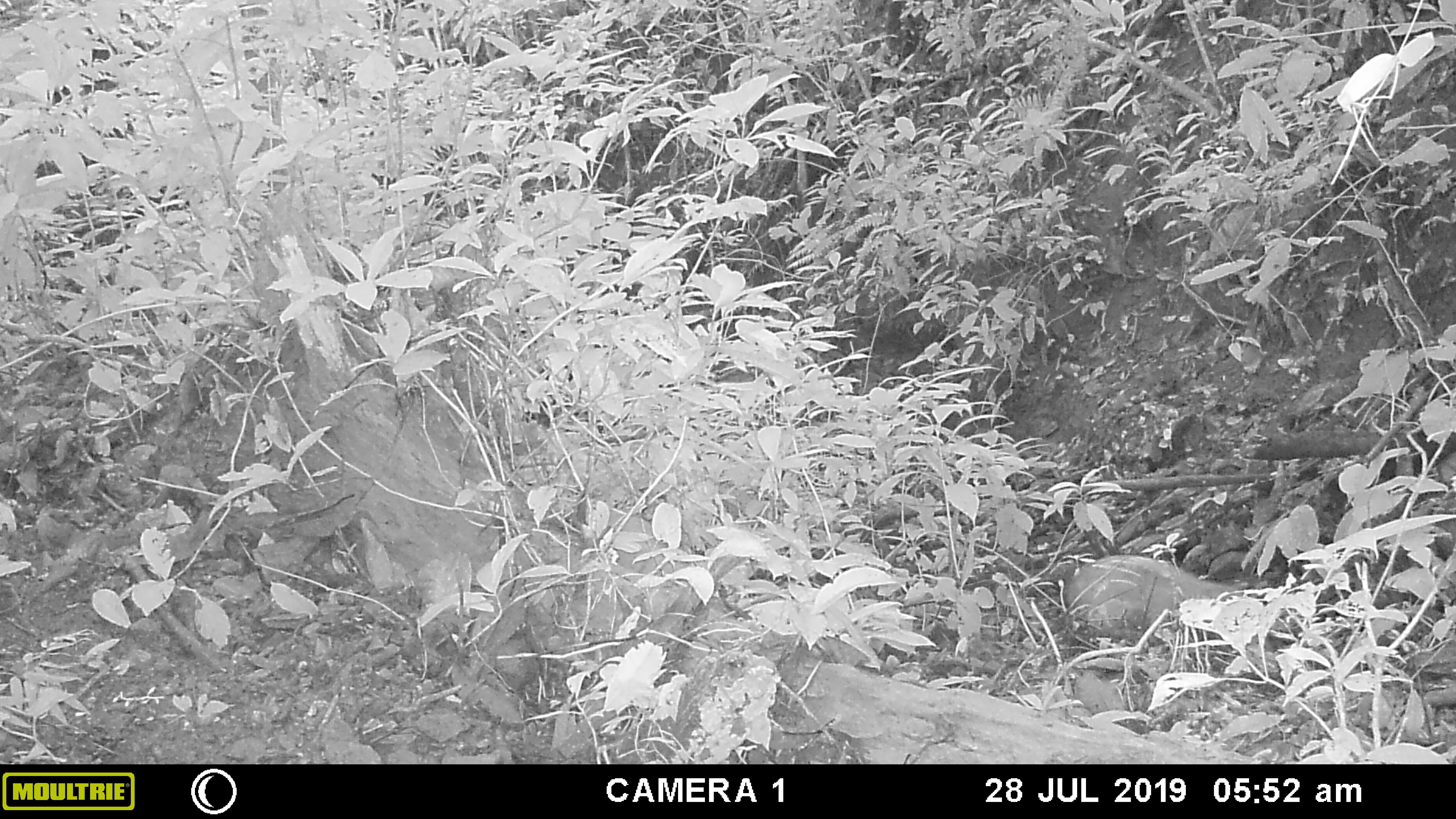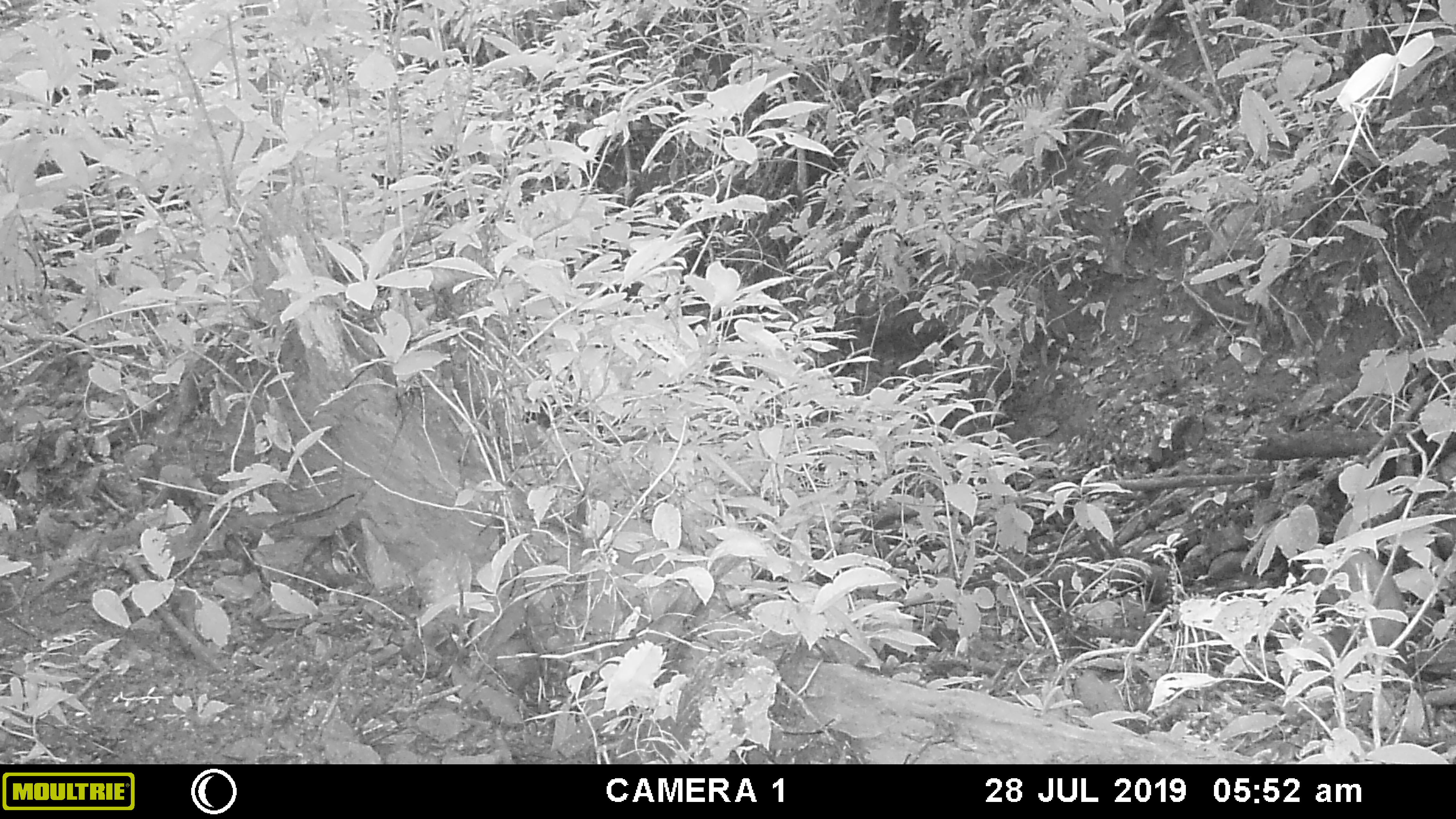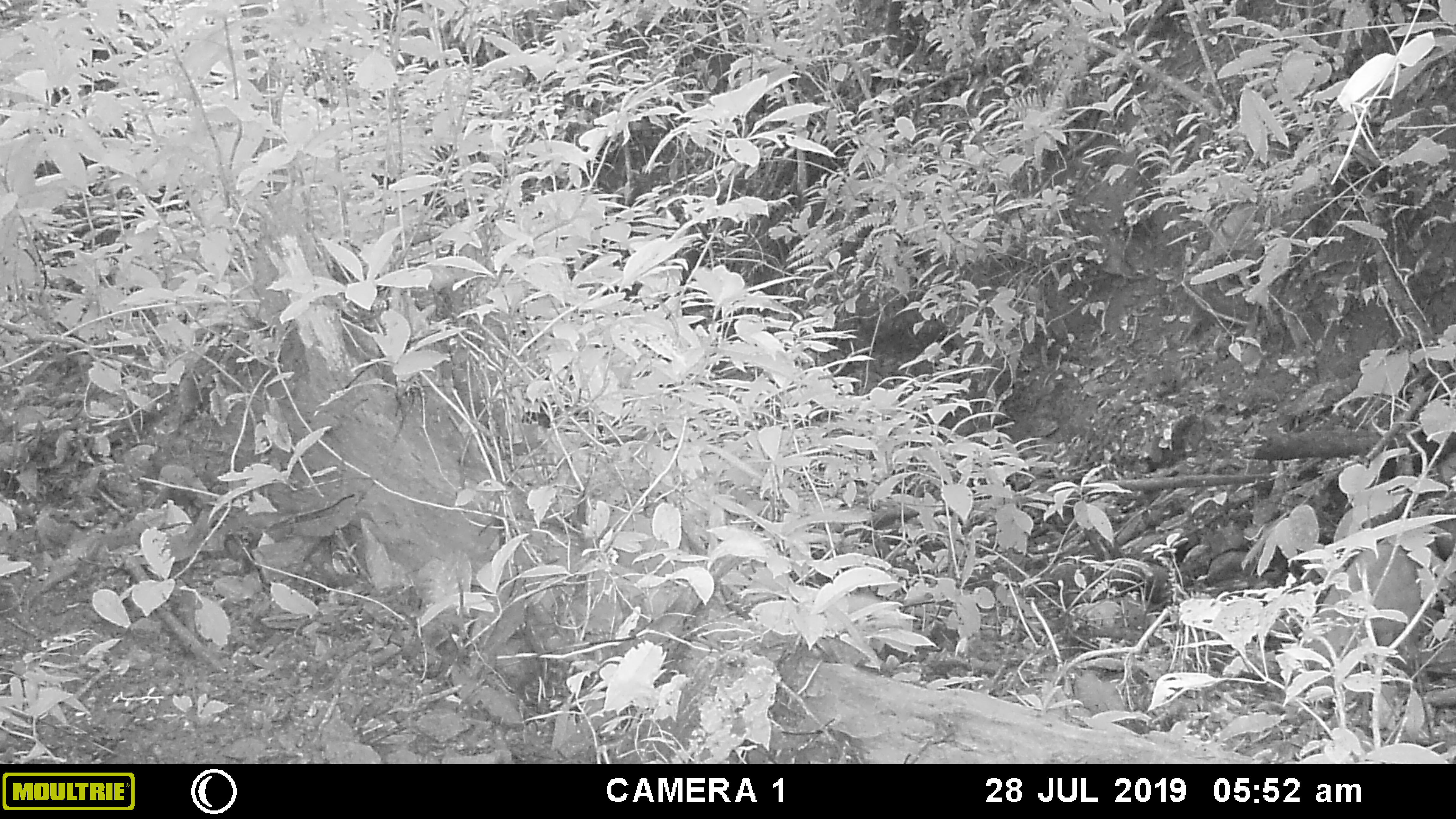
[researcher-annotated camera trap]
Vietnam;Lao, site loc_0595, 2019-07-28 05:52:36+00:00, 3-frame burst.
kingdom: Animalia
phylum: Chordata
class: Mammalia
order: Artiodactyla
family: Suidae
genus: Sus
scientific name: Sus scrofa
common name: eurasian wild pig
Eurasian wild pig (Sus scrofa). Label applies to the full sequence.